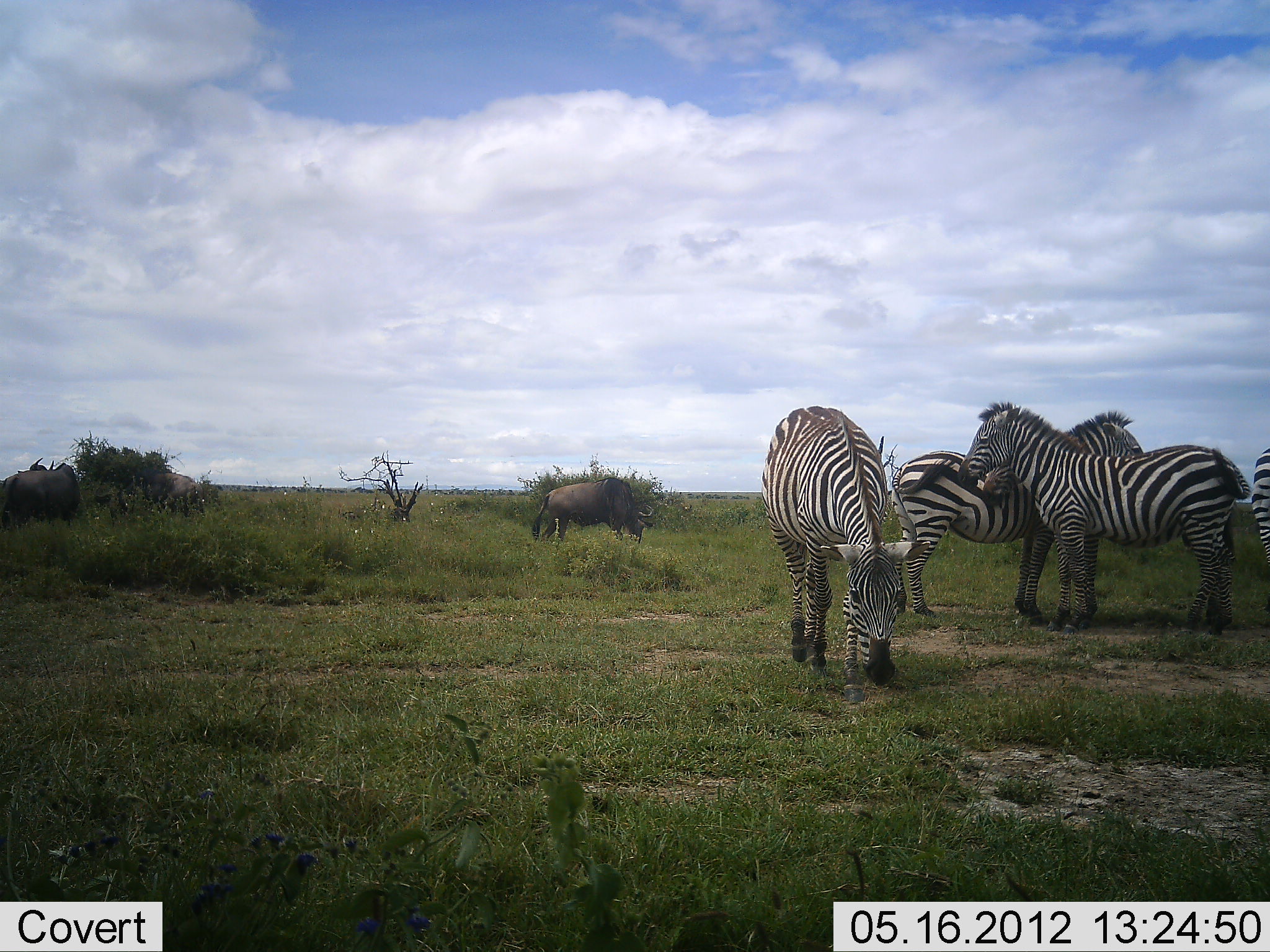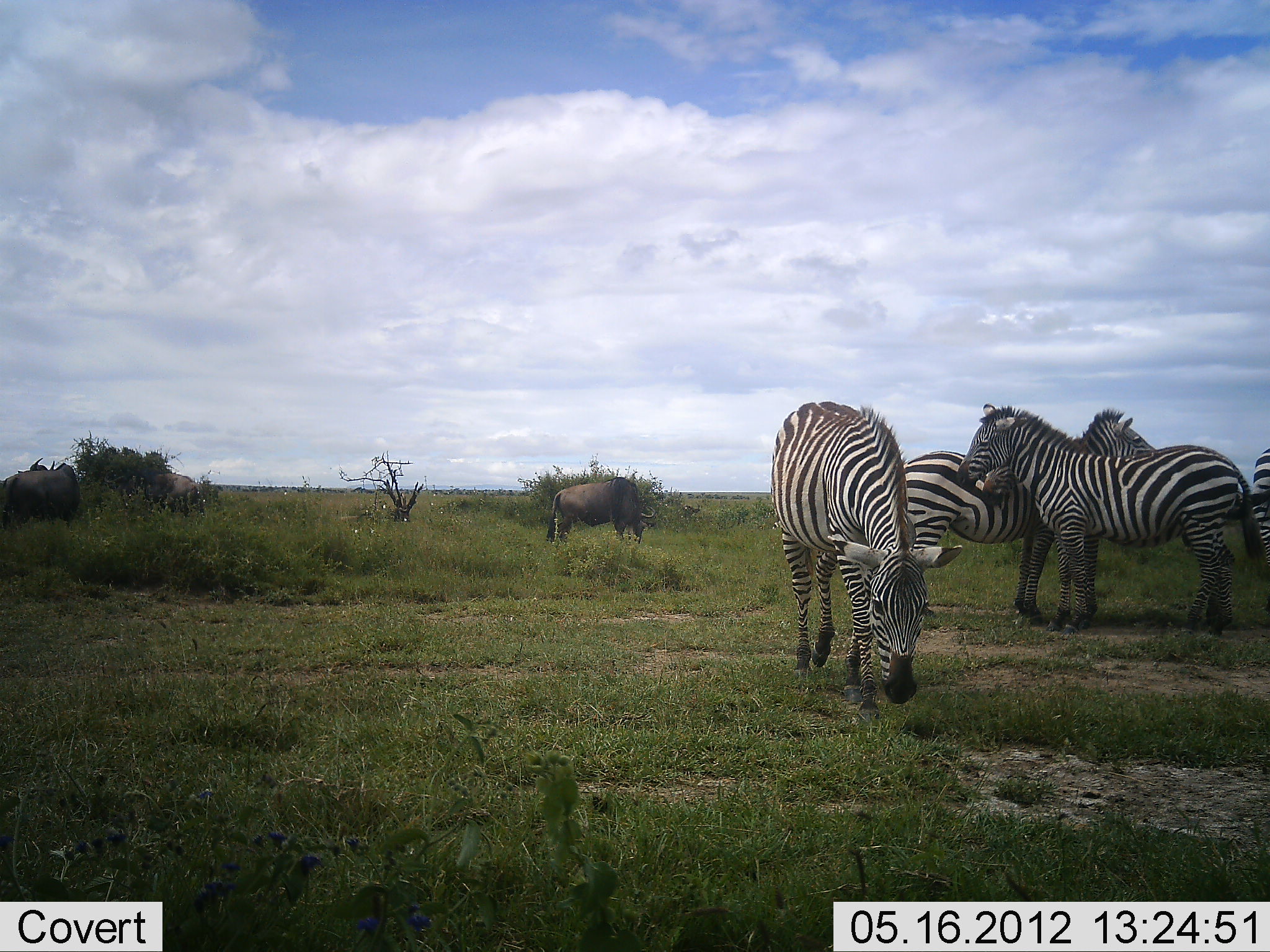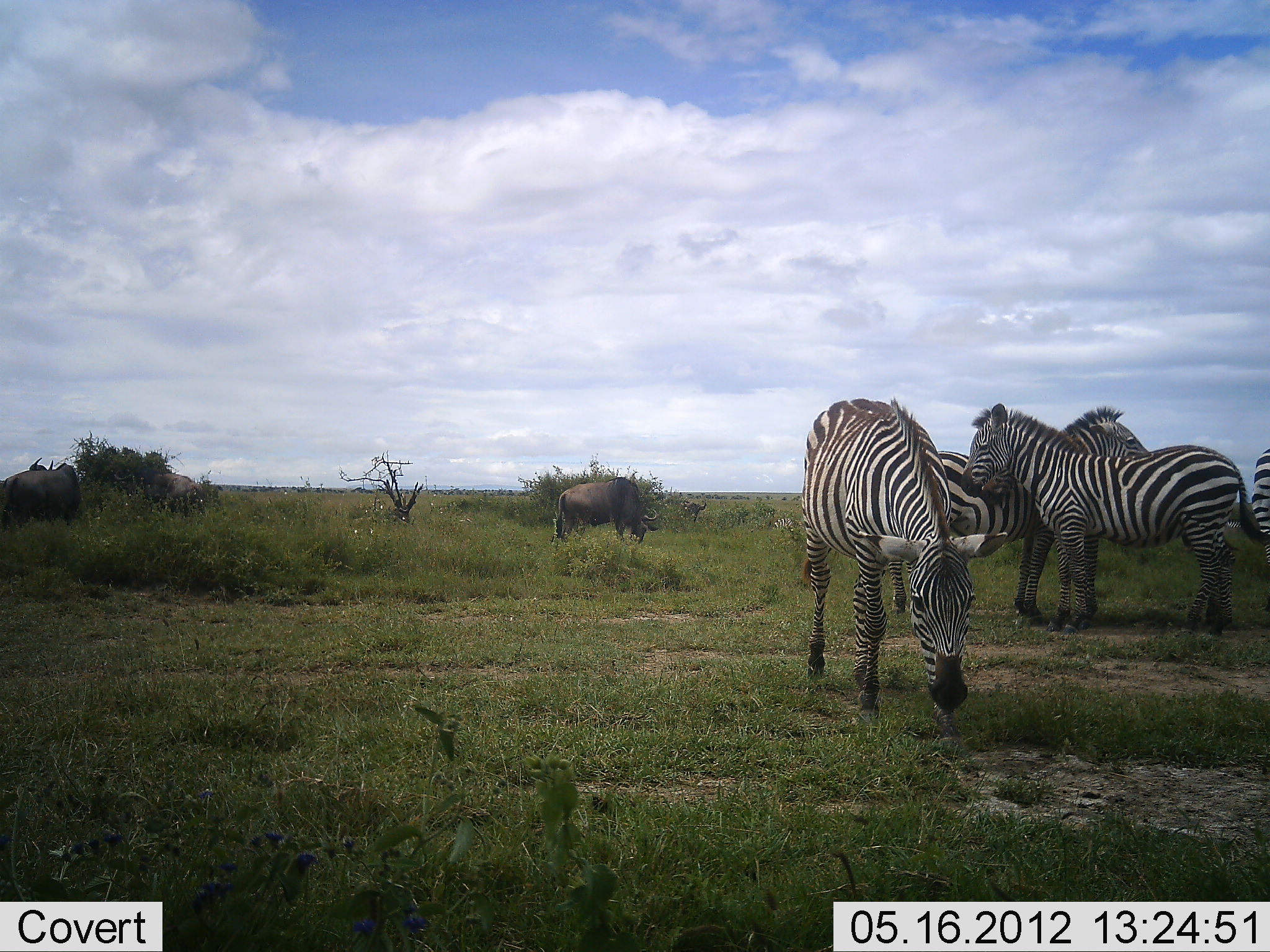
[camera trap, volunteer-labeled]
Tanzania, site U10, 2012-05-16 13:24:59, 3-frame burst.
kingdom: Animalia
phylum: Chordata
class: Mammalia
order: Artiodactyla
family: Bovidae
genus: Connochaetes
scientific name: Connochaetes taurinus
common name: blue wildebeest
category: wildebeest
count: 3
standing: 70%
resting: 0%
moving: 20%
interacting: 0%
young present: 0%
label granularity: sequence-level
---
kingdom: Animalia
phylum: Chordata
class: Mammalia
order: Perissodactyla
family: Equidae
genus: Equus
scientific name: Equus quagga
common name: plains zebra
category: zebra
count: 4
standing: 80%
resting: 5%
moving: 30%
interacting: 40%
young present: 0%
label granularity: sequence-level